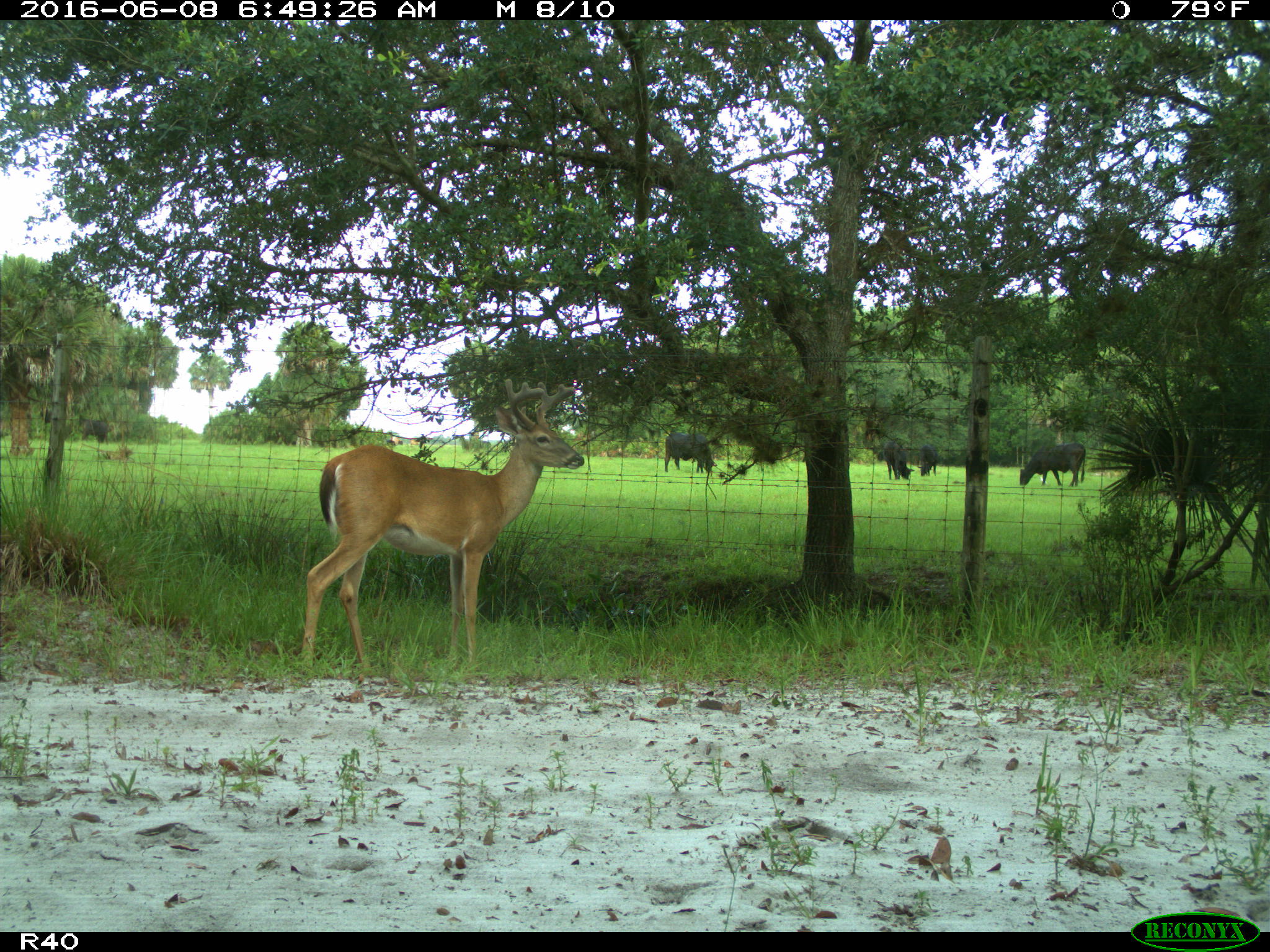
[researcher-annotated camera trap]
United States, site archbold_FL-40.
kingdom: Animalia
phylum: Chordata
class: Mammalia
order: Artiodactyla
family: Bovidae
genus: Bos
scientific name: Bos taurus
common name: domestic cow